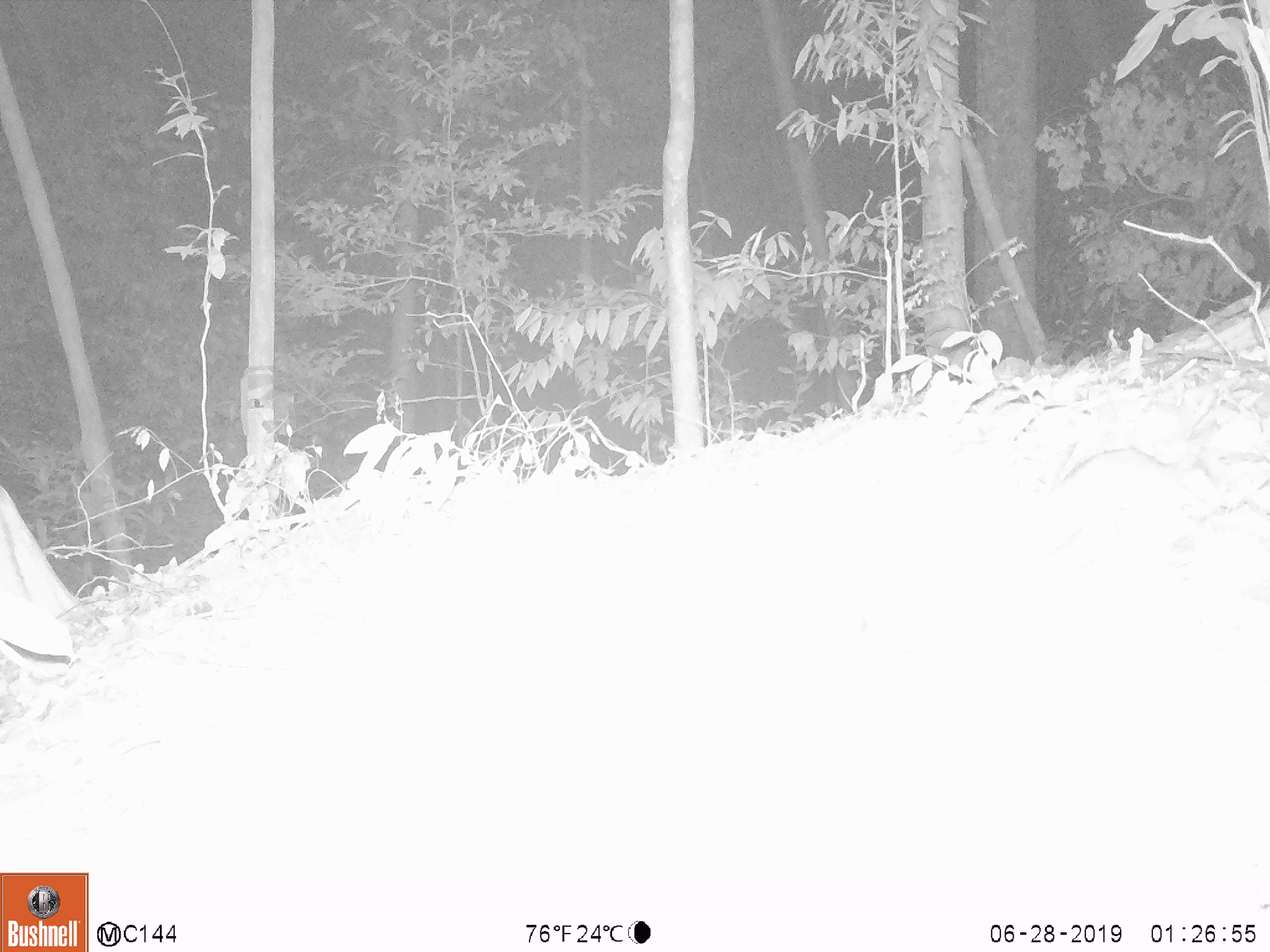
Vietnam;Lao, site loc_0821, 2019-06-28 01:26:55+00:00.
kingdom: Animalia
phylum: Chordata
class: Mammalia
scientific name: Mammalia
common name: mammal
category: unidentified small mammal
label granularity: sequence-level